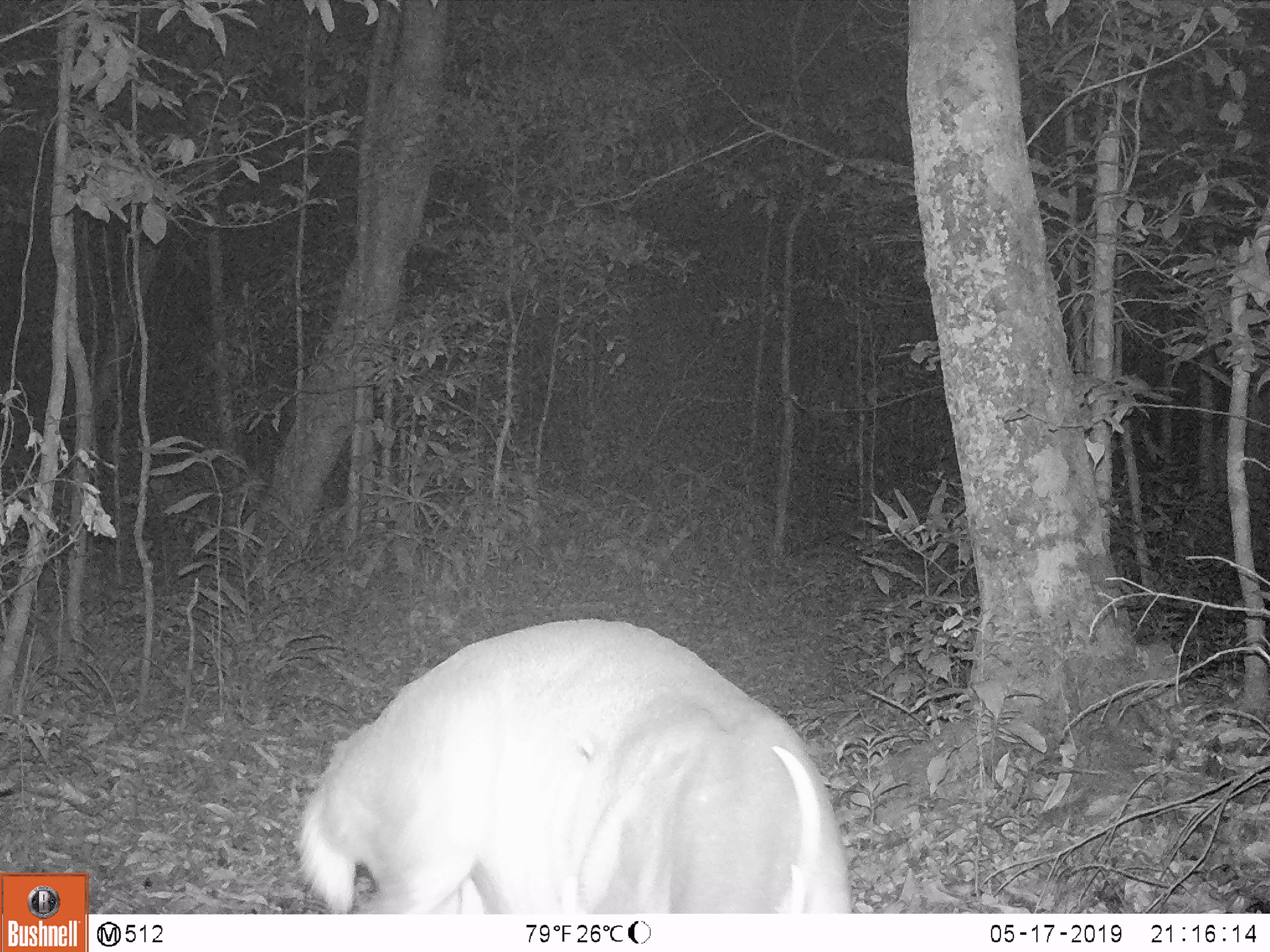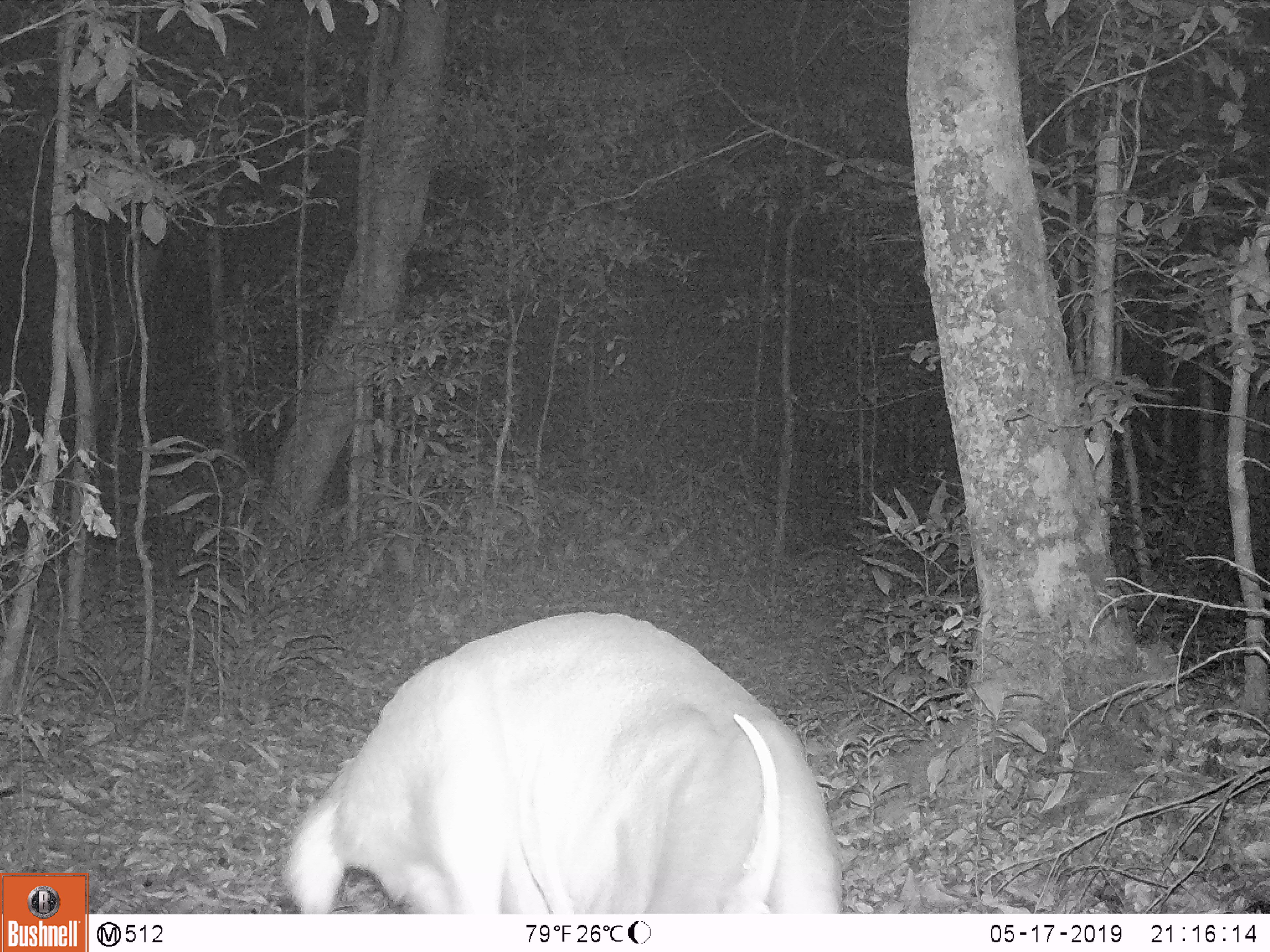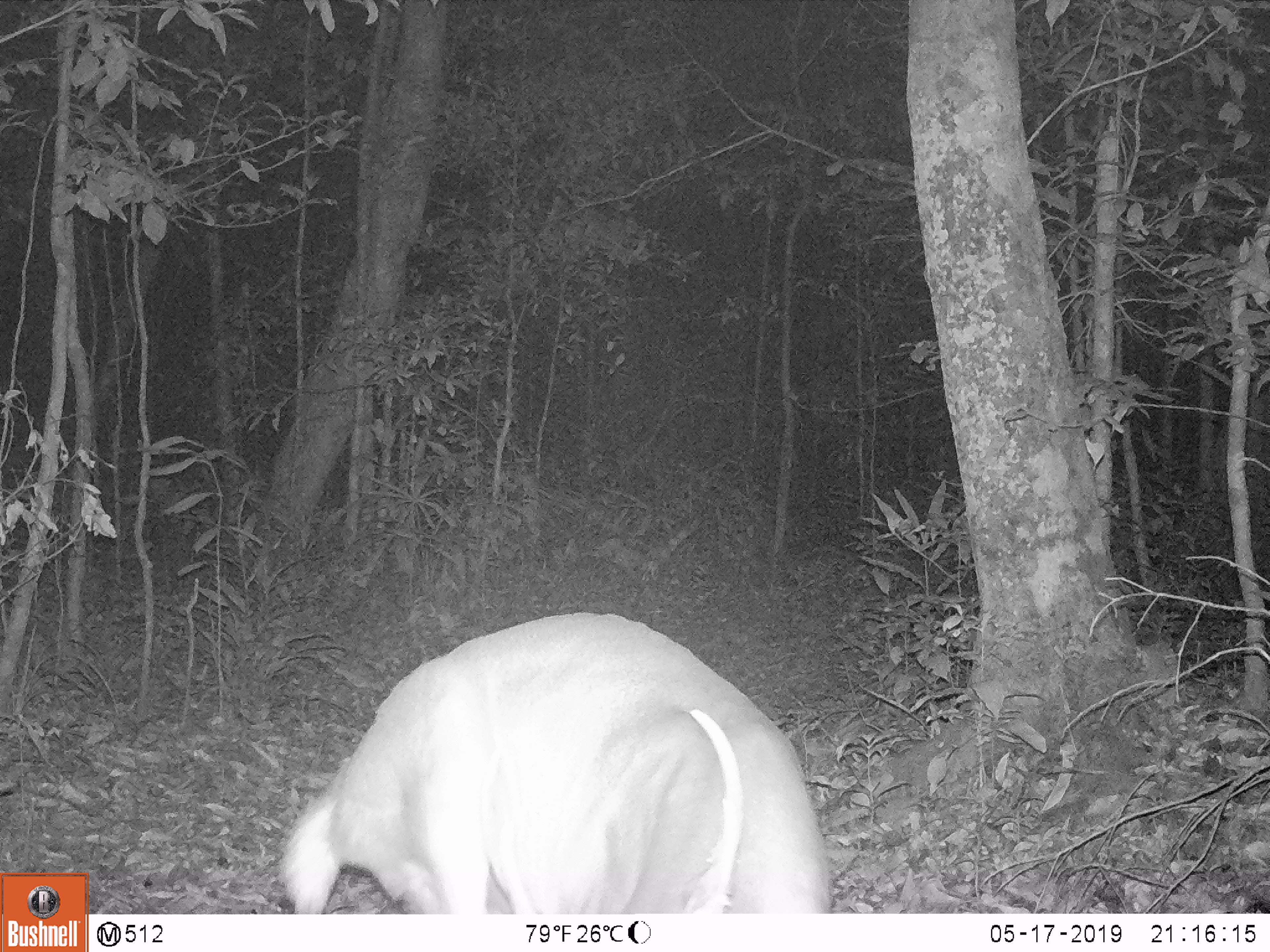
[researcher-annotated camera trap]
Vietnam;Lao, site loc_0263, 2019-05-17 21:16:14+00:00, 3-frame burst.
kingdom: Animalia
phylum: Chordata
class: Mammalia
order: Artiodactyla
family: Cervidae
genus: Muntiacus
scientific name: Muntiacus vuquangensis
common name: large-antlered muntjac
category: large antlered muntjac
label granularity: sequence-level